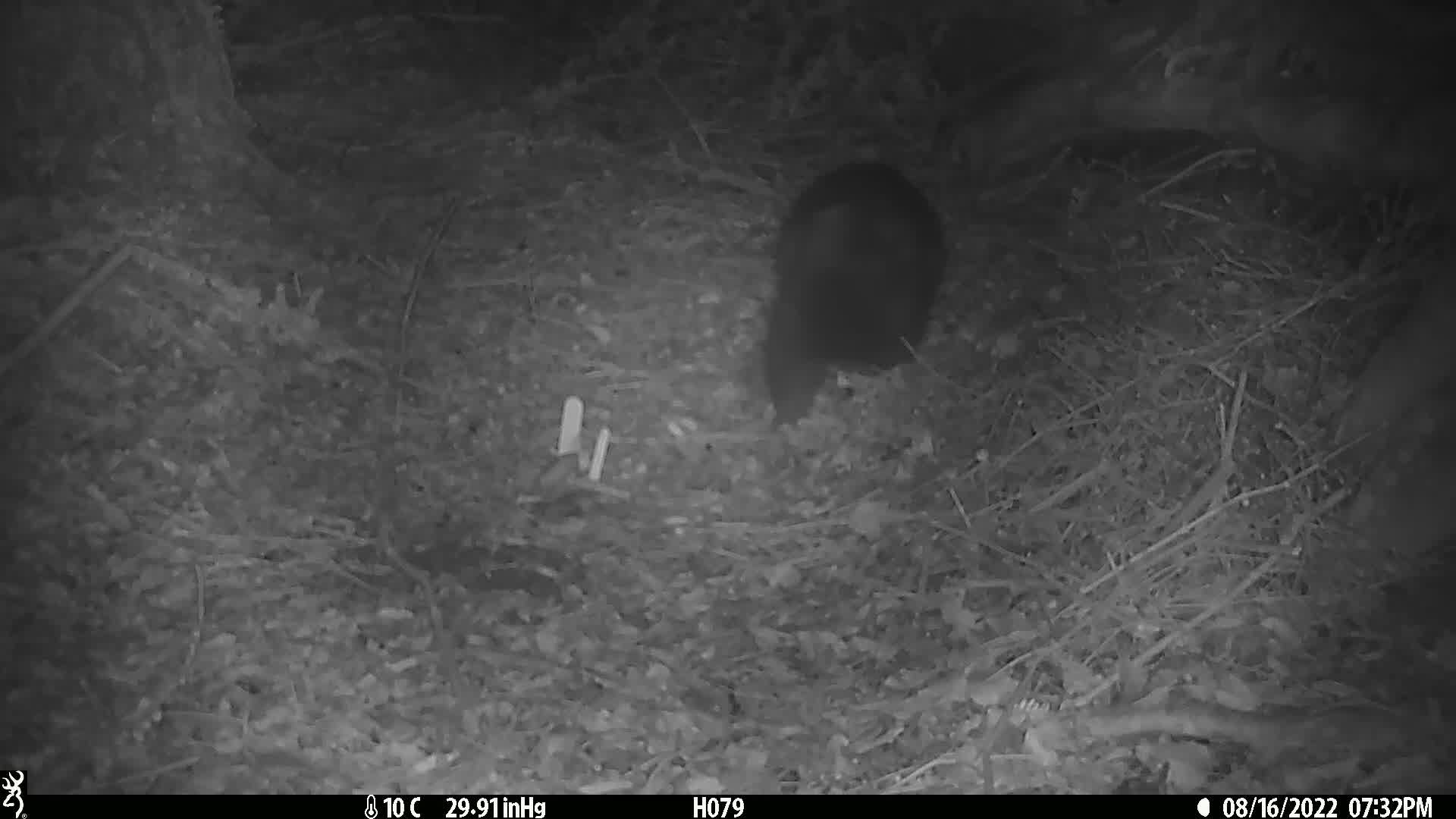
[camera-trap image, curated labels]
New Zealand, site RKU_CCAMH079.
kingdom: Animalia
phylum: Chordata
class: Mammalia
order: Diprotodontia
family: Phalangeridae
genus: Trichosurus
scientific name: Trichosurus vulpecula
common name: common brushtail possum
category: possum